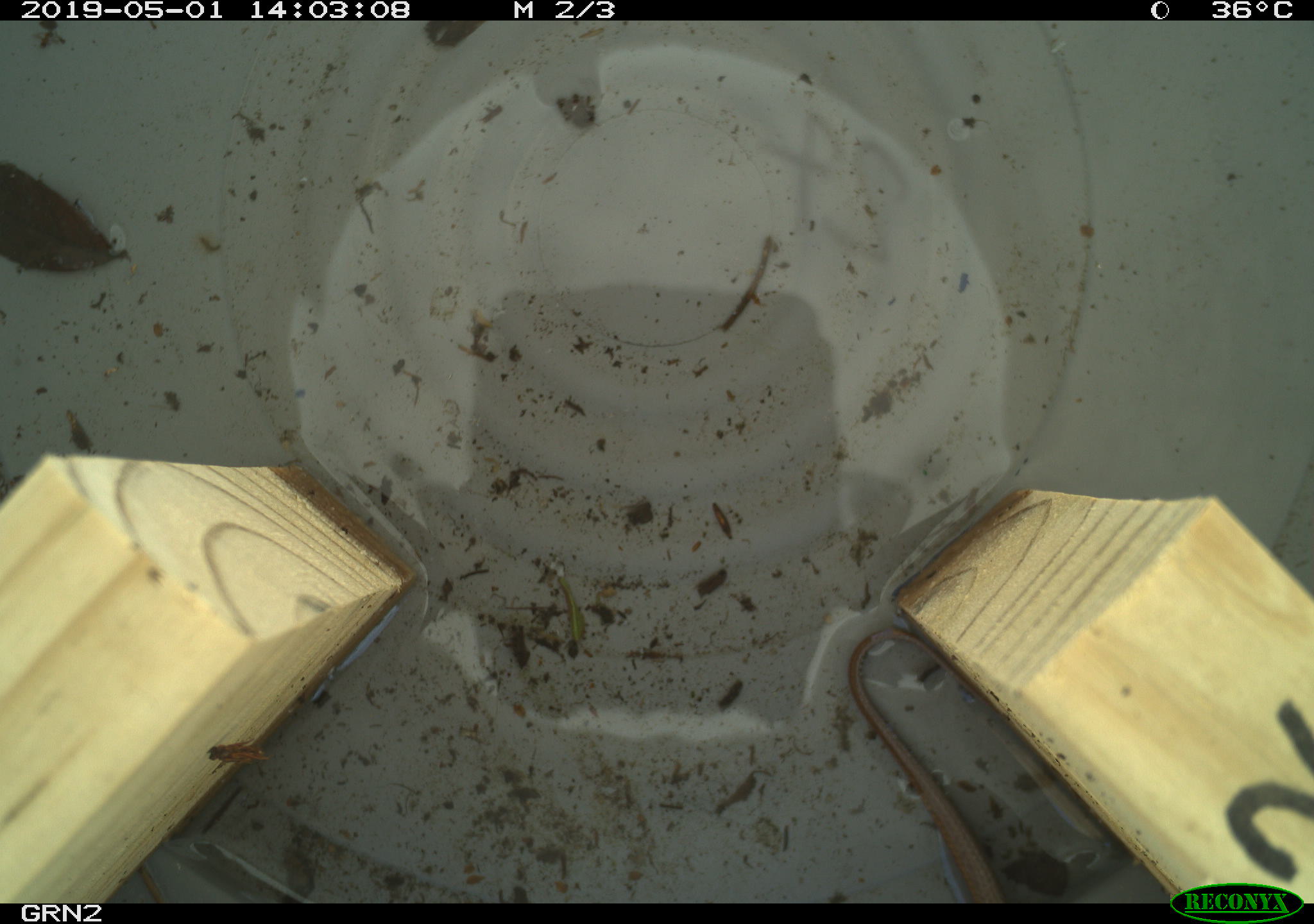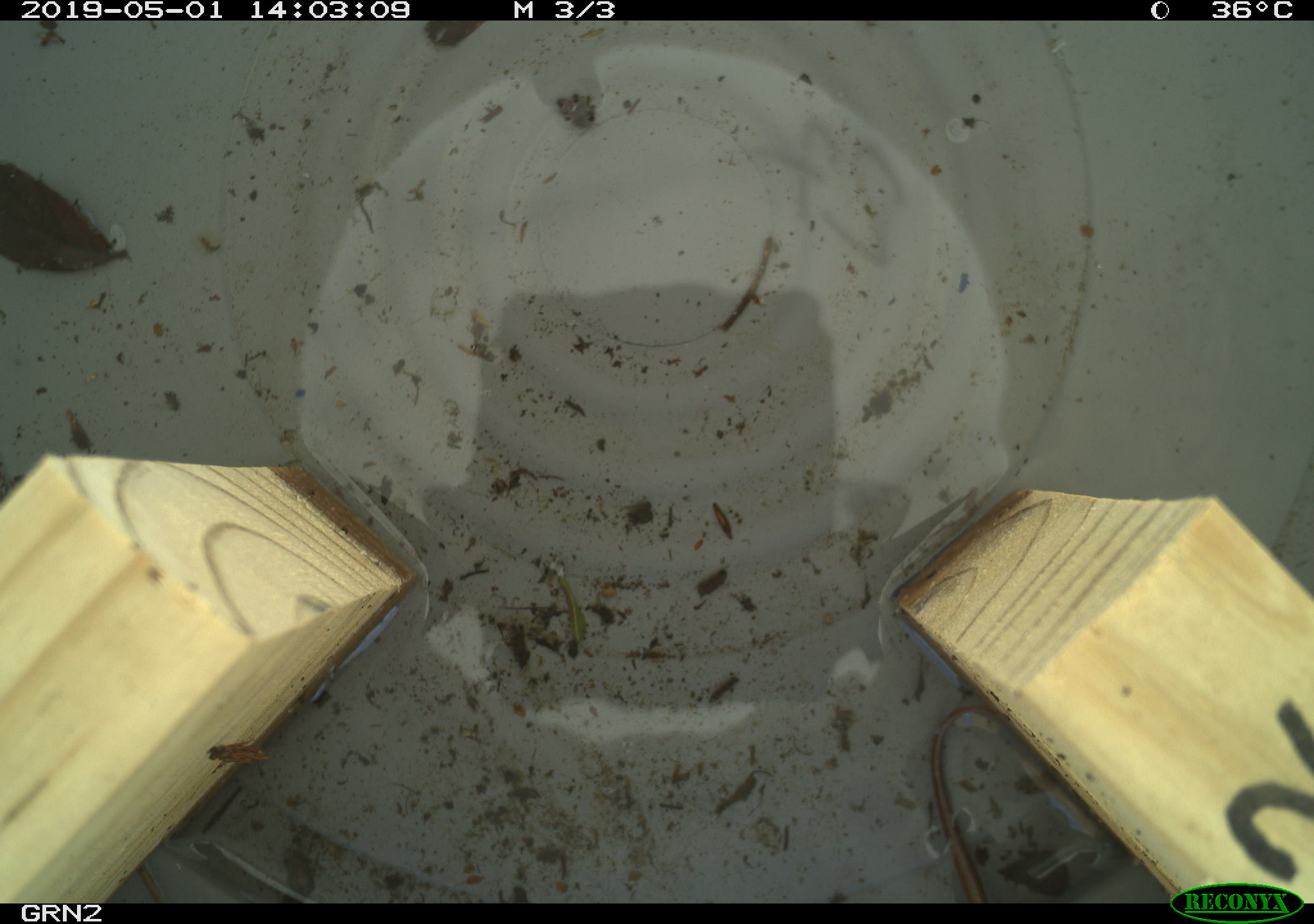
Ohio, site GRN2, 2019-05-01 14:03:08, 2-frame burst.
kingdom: Animalia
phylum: Chordata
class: Reptilia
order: Squamata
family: Colubridae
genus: Thamnophis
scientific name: Thamnophis sirtalis sirtalis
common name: eastern gartersnake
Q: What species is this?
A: Eastern gartersnake (Thamnophis sirtalis sirtalis).